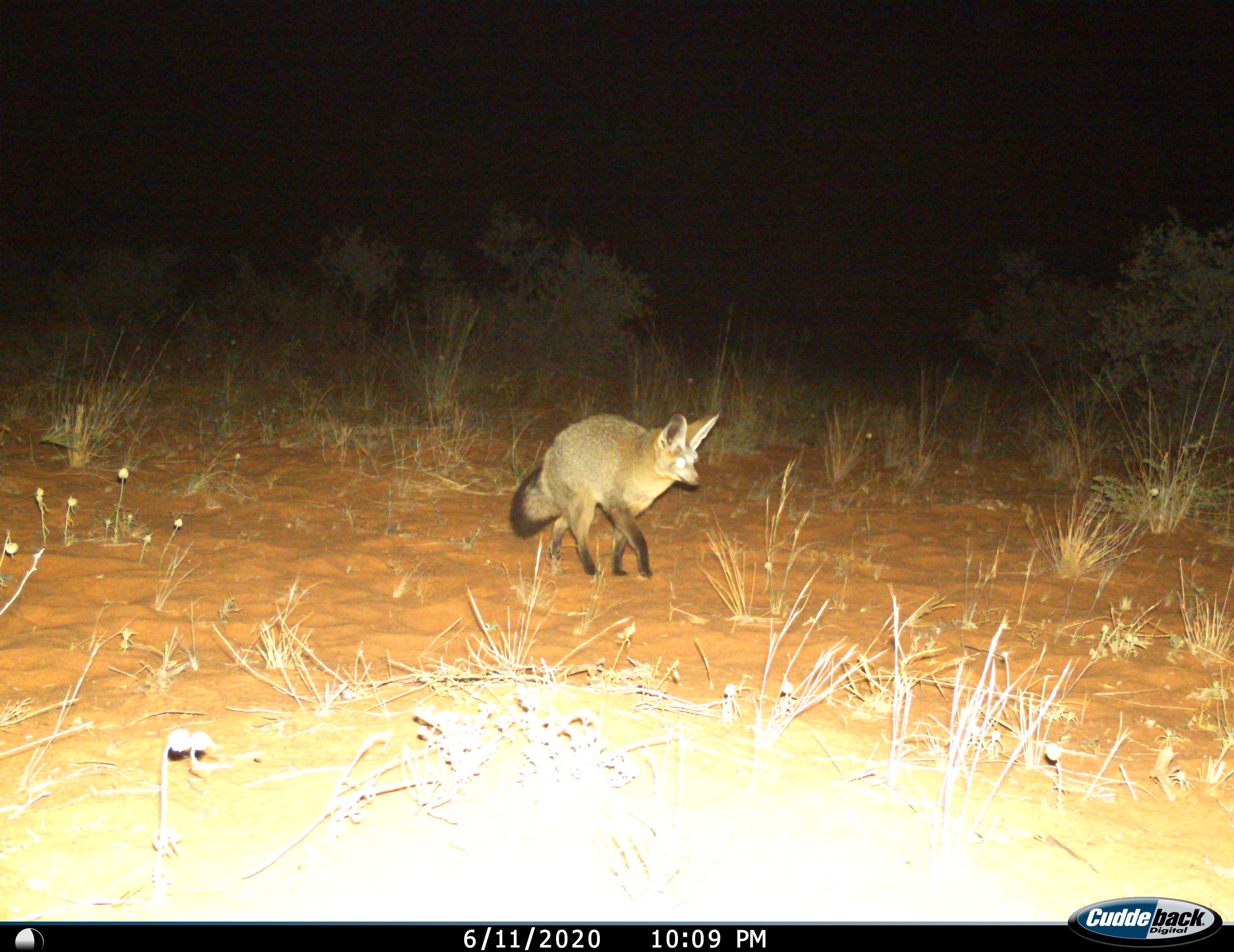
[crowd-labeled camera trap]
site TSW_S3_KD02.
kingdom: Animalia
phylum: Chordata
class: Mammalia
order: Carnivora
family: Canidae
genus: Otocyon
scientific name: Otocyon megalotis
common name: bat-eared fox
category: foxbateared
Foxbateared (bat-eared fox) (Otocyon megalotis), count 1. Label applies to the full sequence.